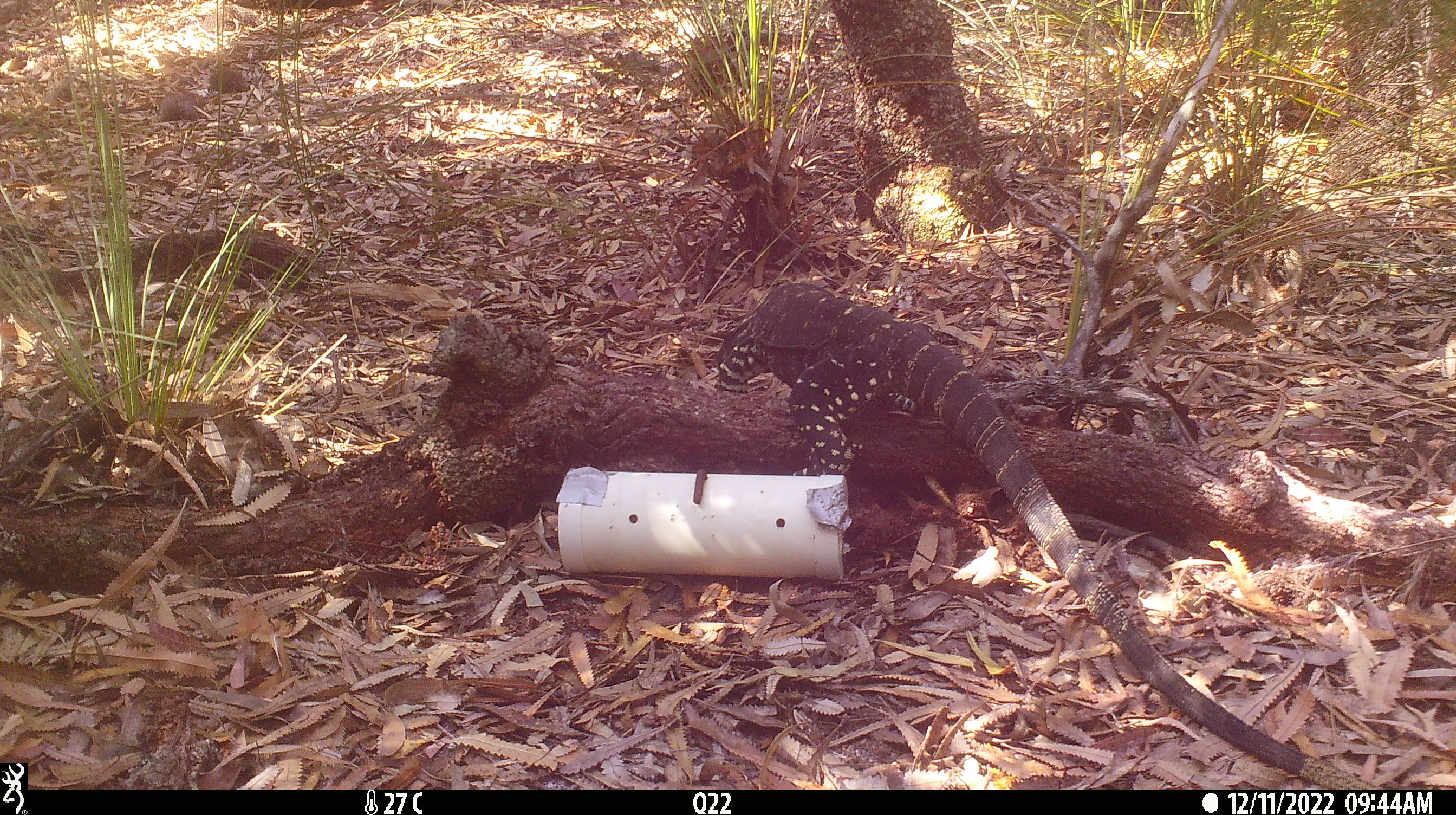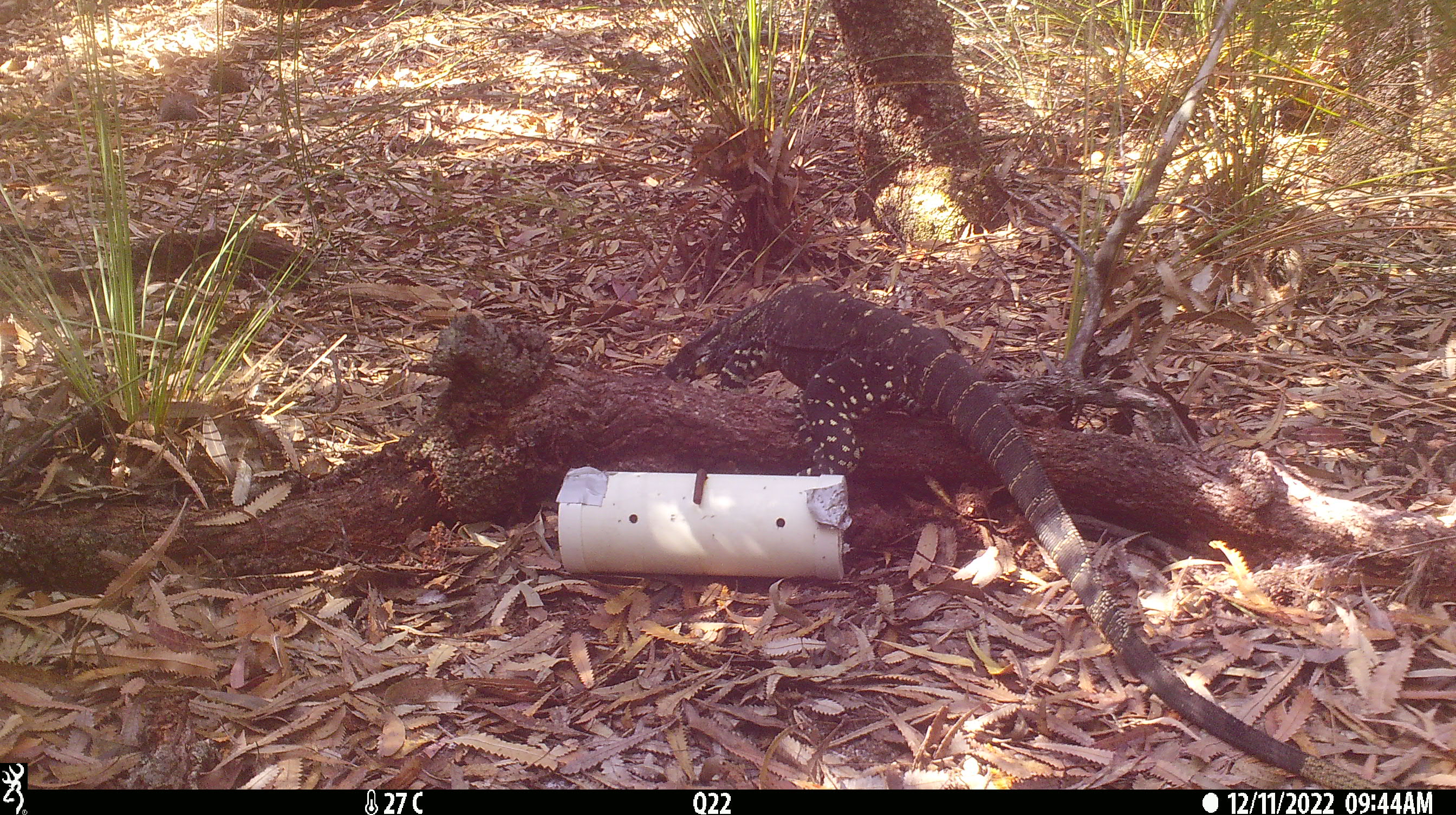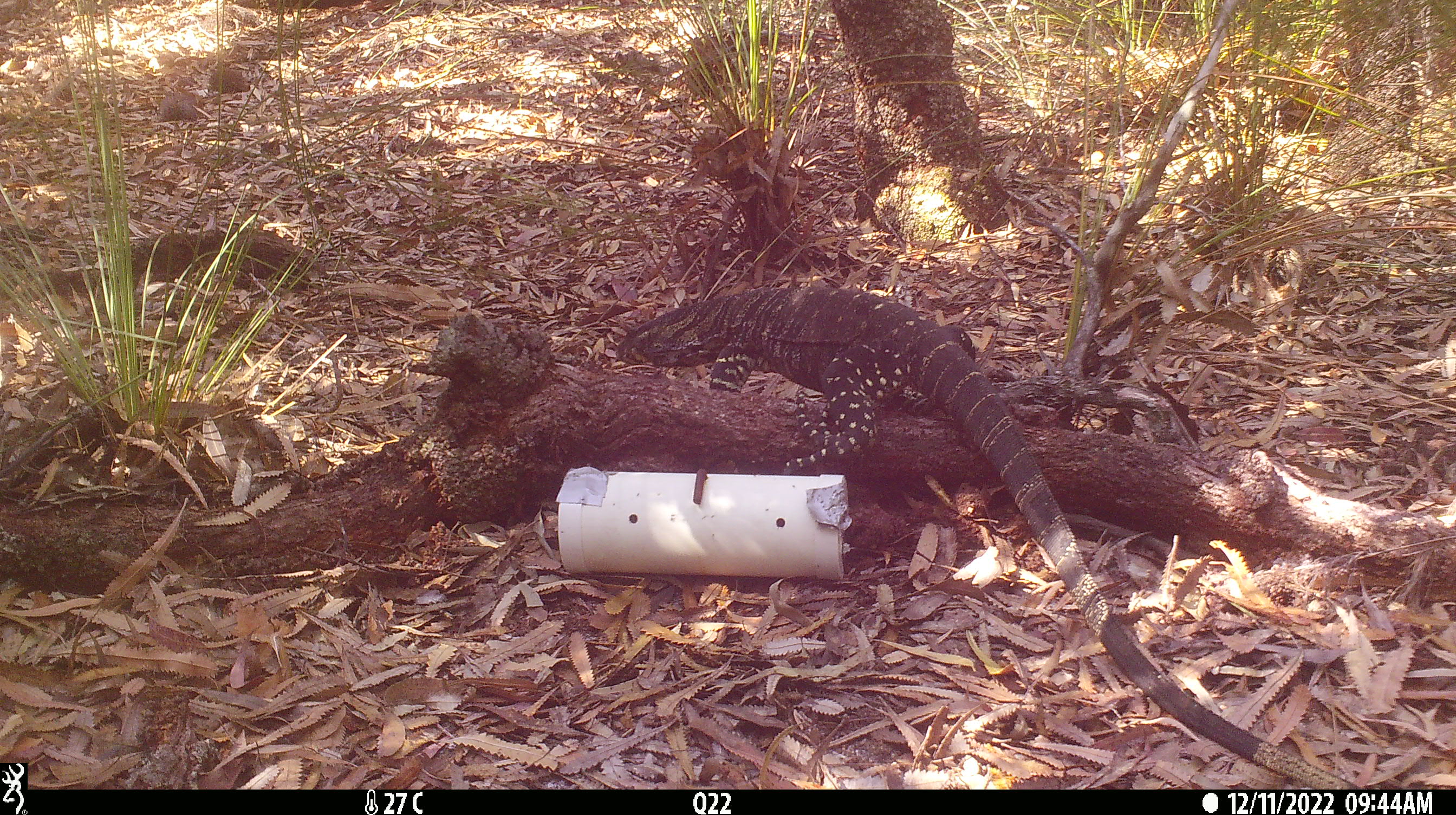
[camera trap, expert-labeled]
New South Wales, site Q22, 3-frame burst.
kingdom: Animalia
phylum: Chordata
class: Reptilia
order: Squamata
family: Varanidae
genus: Varanus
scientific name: Varanus varius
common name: lace monitor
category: goanna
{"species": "goanna (lace monitor) (Varanus varius)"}